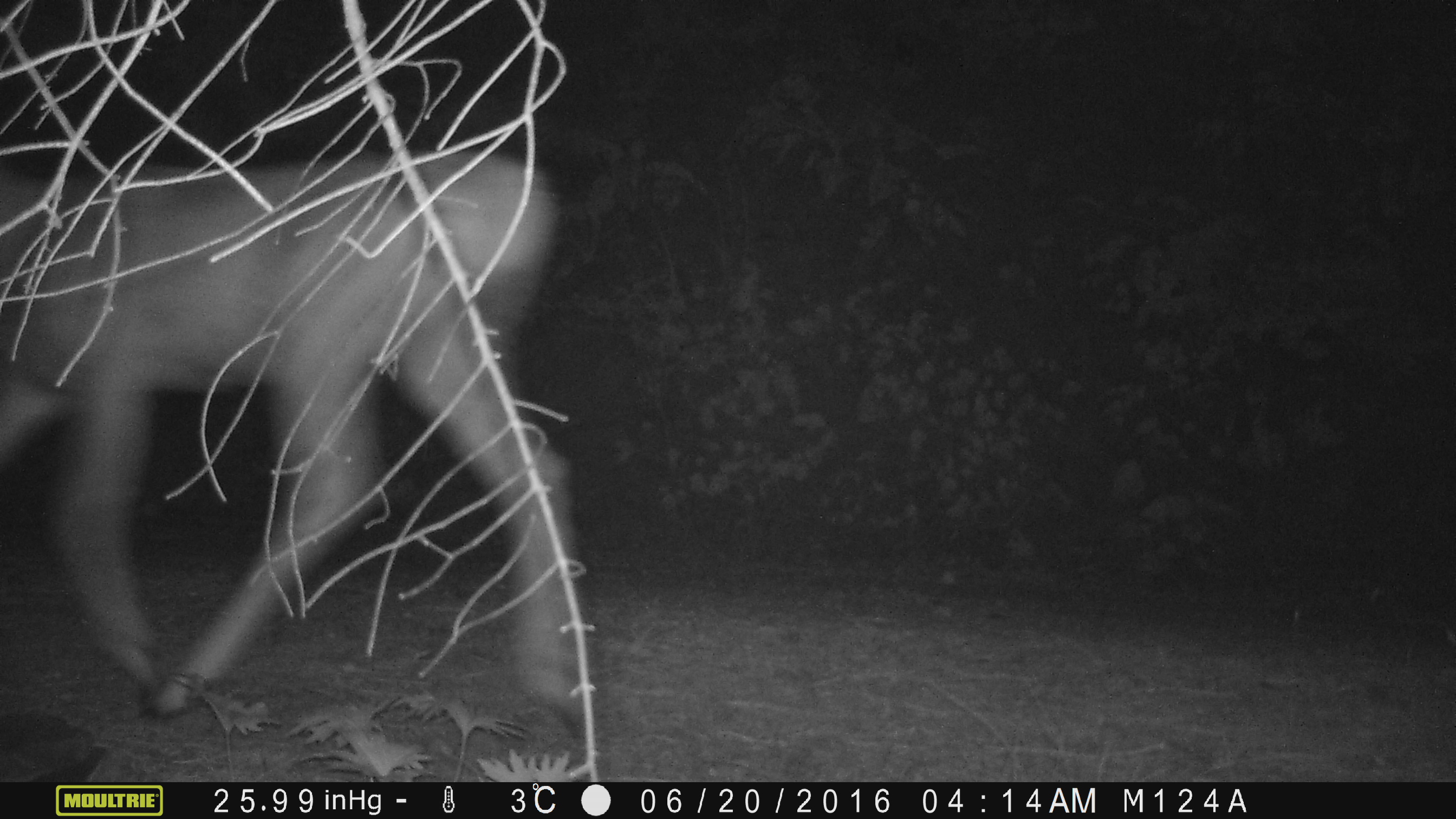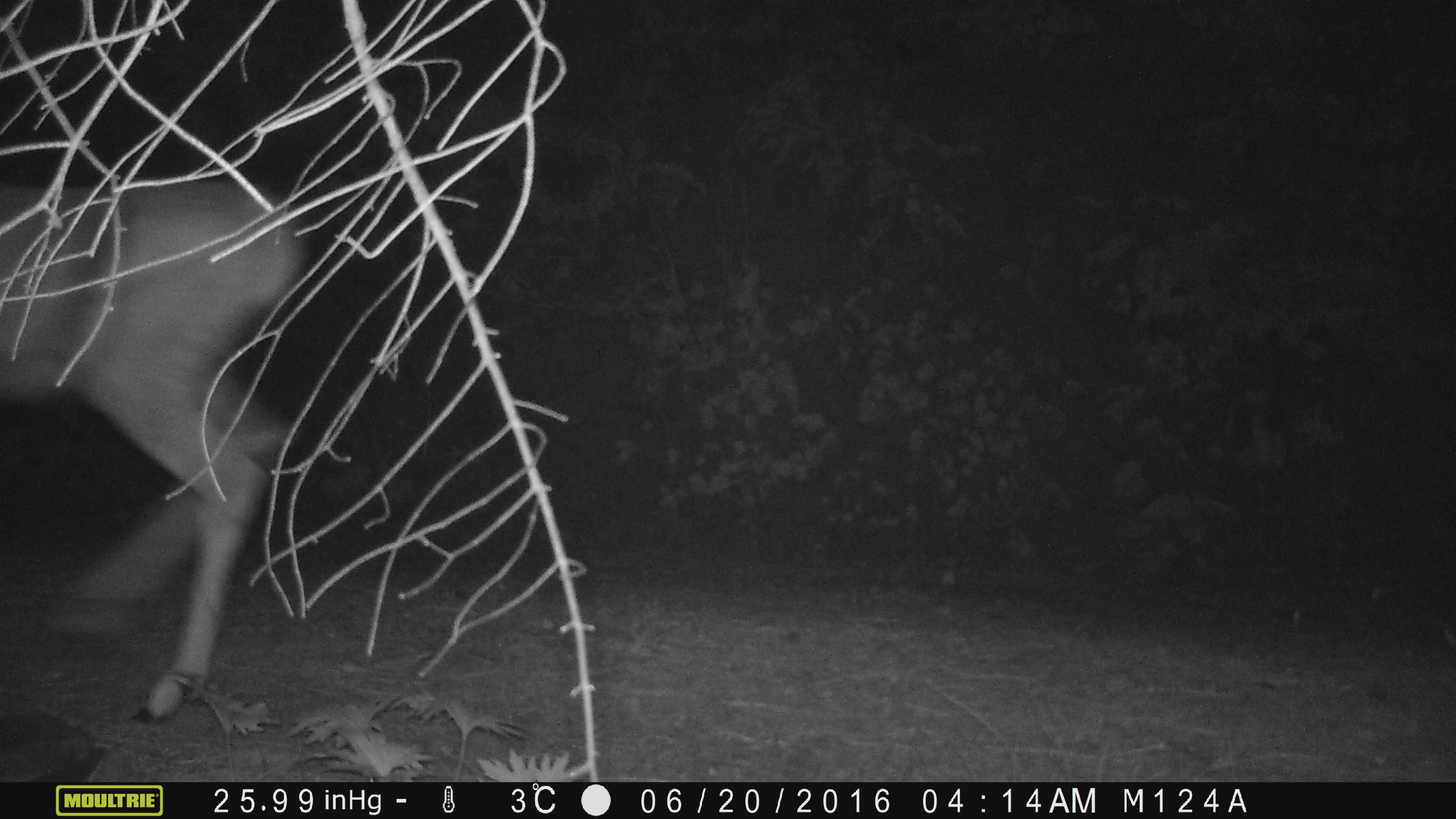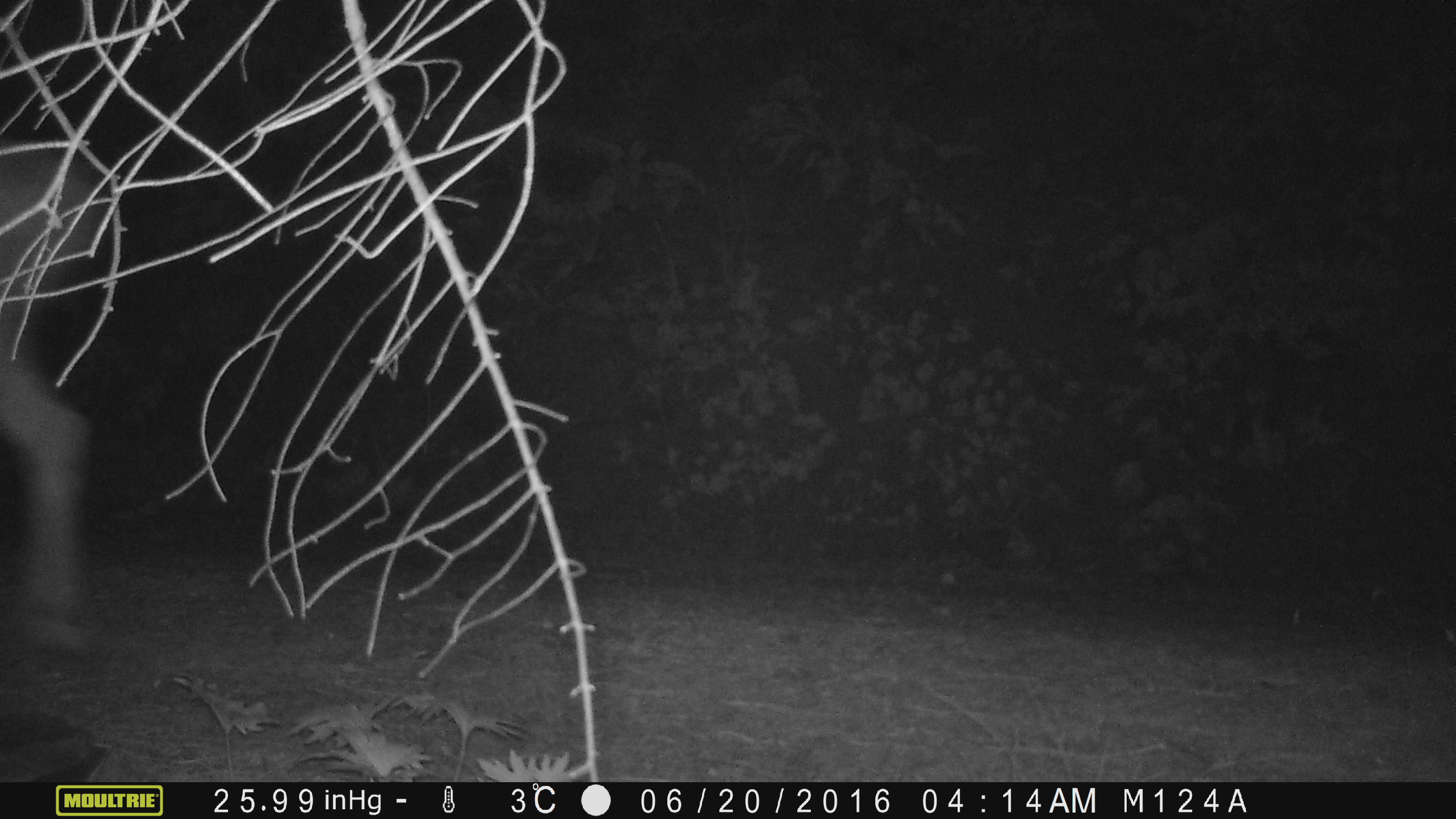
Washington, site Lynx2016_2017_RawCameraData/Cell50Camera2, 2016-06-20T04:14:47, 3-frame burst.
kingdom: Animalia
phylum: Chordata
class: Mammalia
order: Artiodactyla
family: Cervidae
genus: Odocoileus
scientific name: Odocoileus hemionus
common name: mule deer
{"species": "Odocoileus hemionus (mule deer)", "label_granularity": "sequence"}